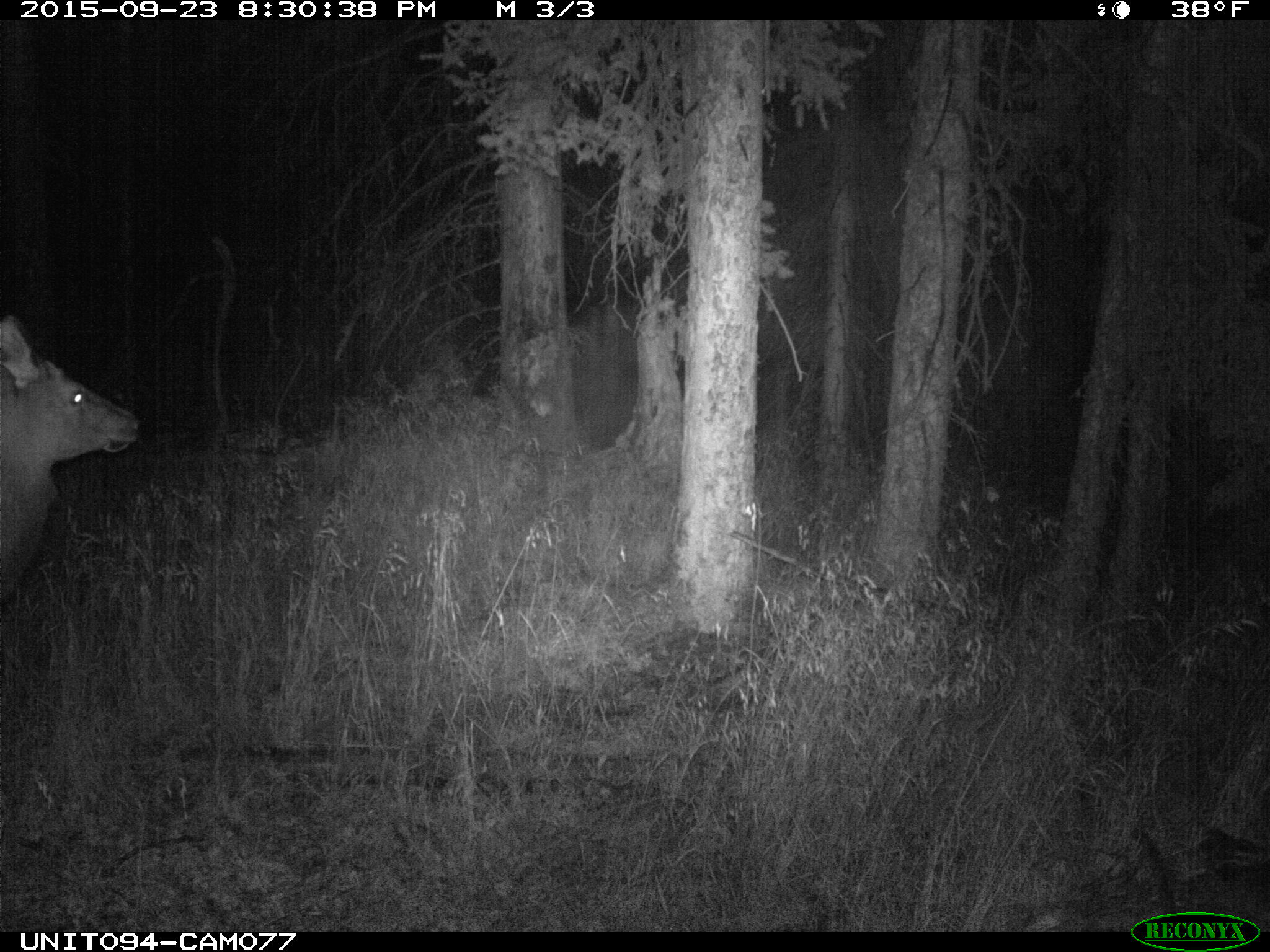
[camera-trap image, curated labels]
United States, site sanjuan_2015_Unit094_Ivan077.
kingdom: Animalia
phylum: Chordata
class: Mammalia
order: Artiodactyla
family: Cervidae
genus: Cervus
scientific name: Cervus elaphus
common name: red deer